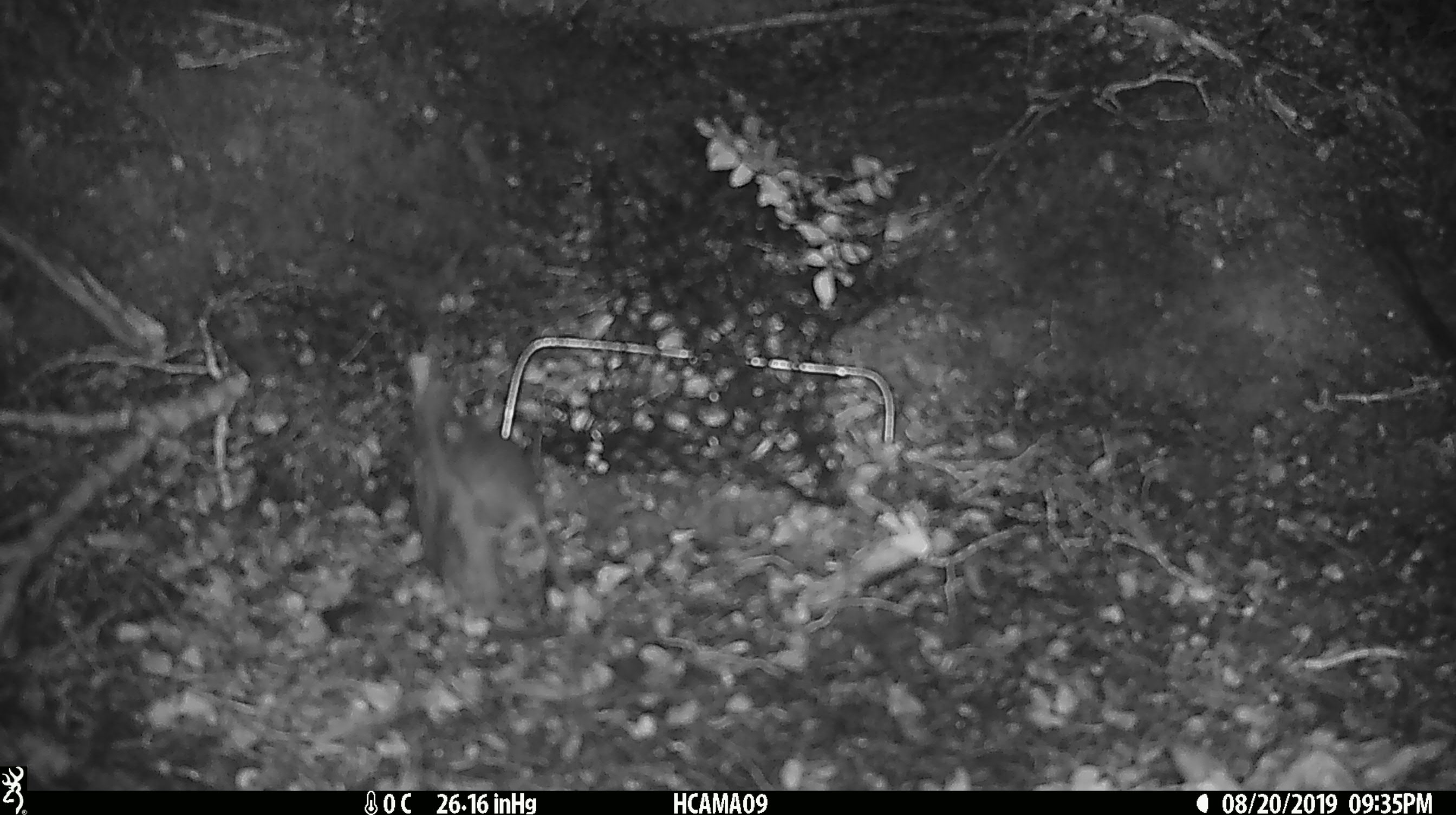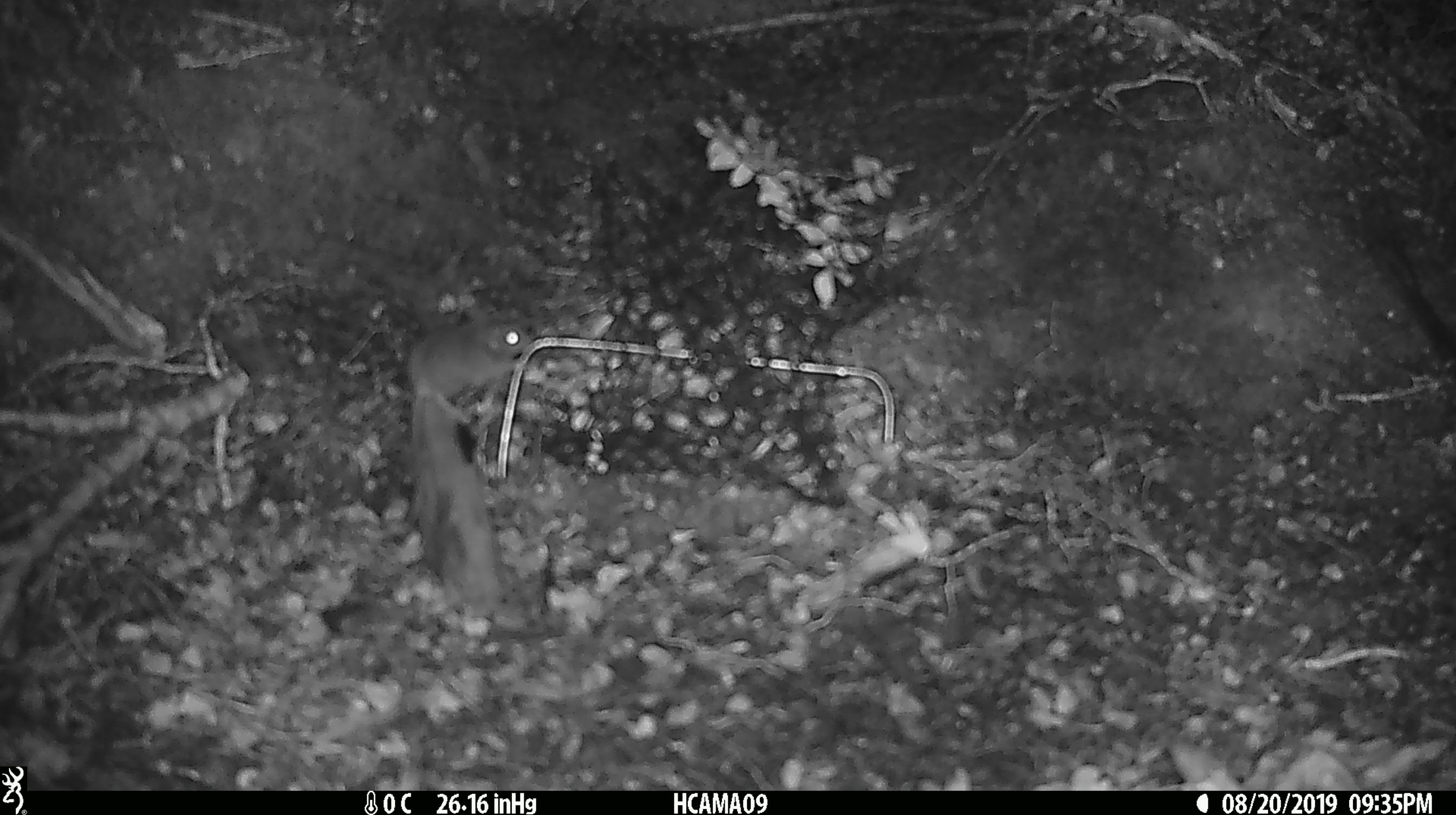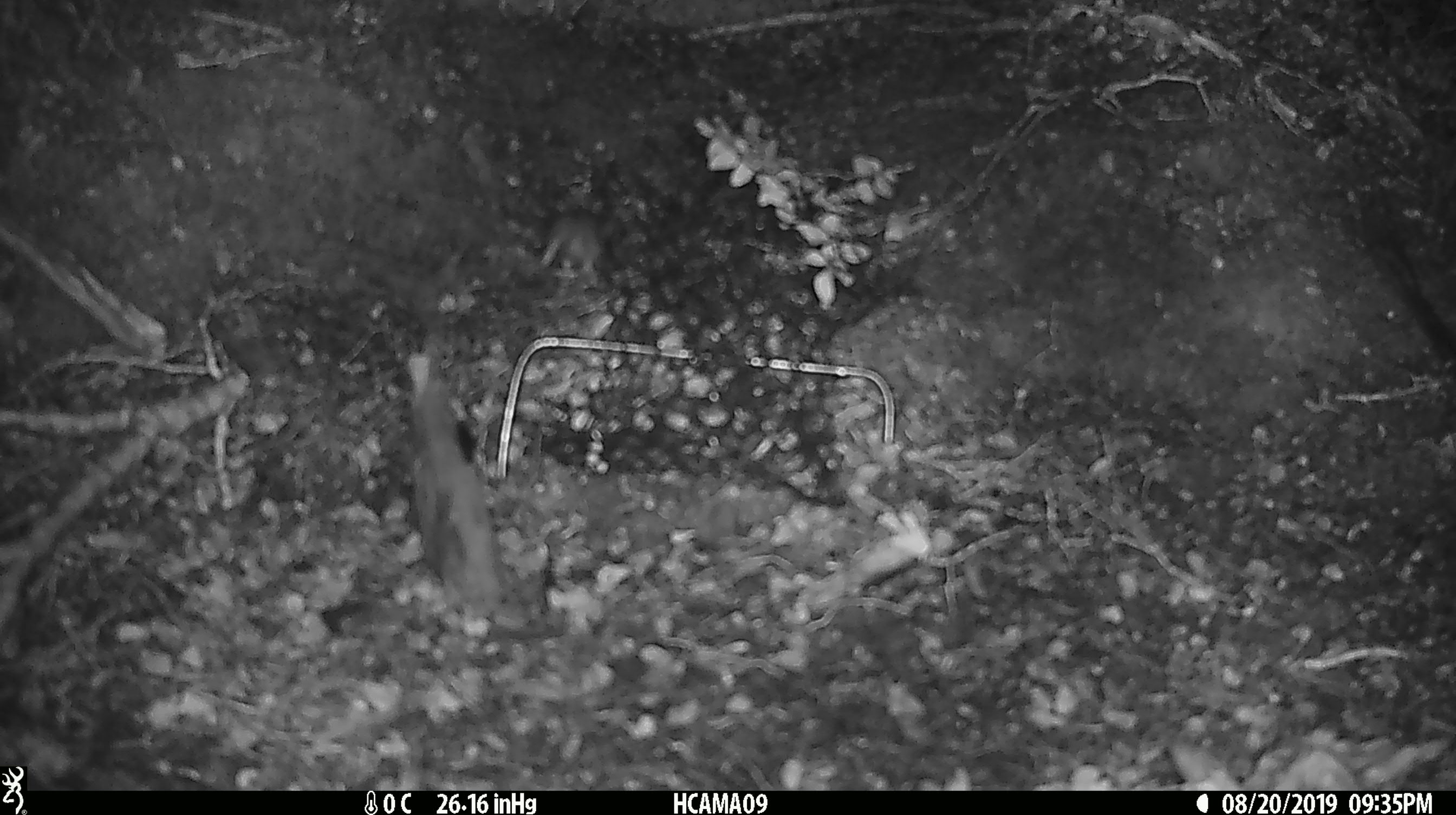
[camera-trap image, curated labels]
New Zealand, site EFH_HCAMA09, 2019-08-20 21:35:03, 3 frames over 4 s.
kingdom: Animalia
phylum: Chordata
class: Mammalia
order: Rodentia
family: Muridae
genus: Mus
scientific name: Mus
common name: mouse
Mouse (Mus).